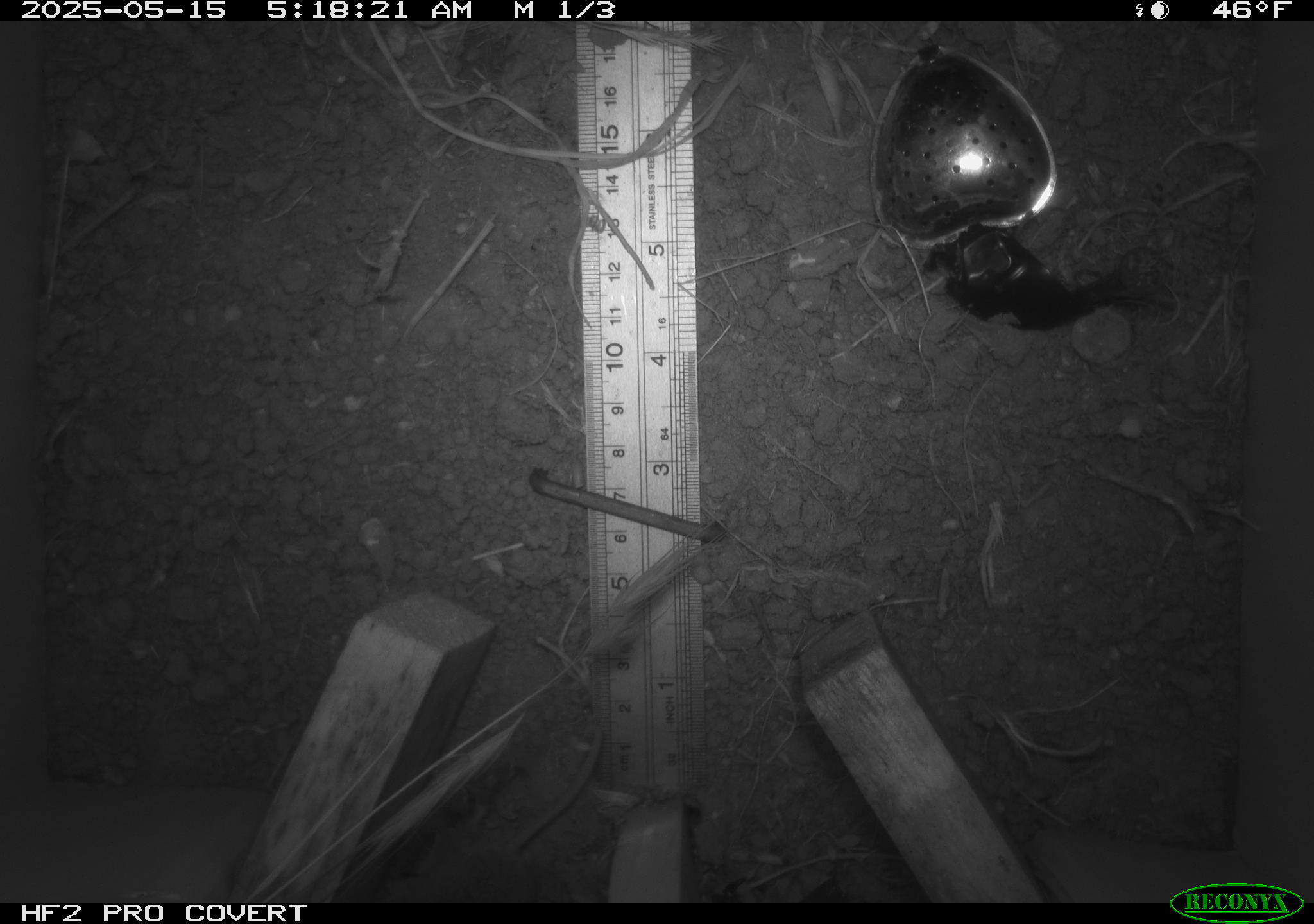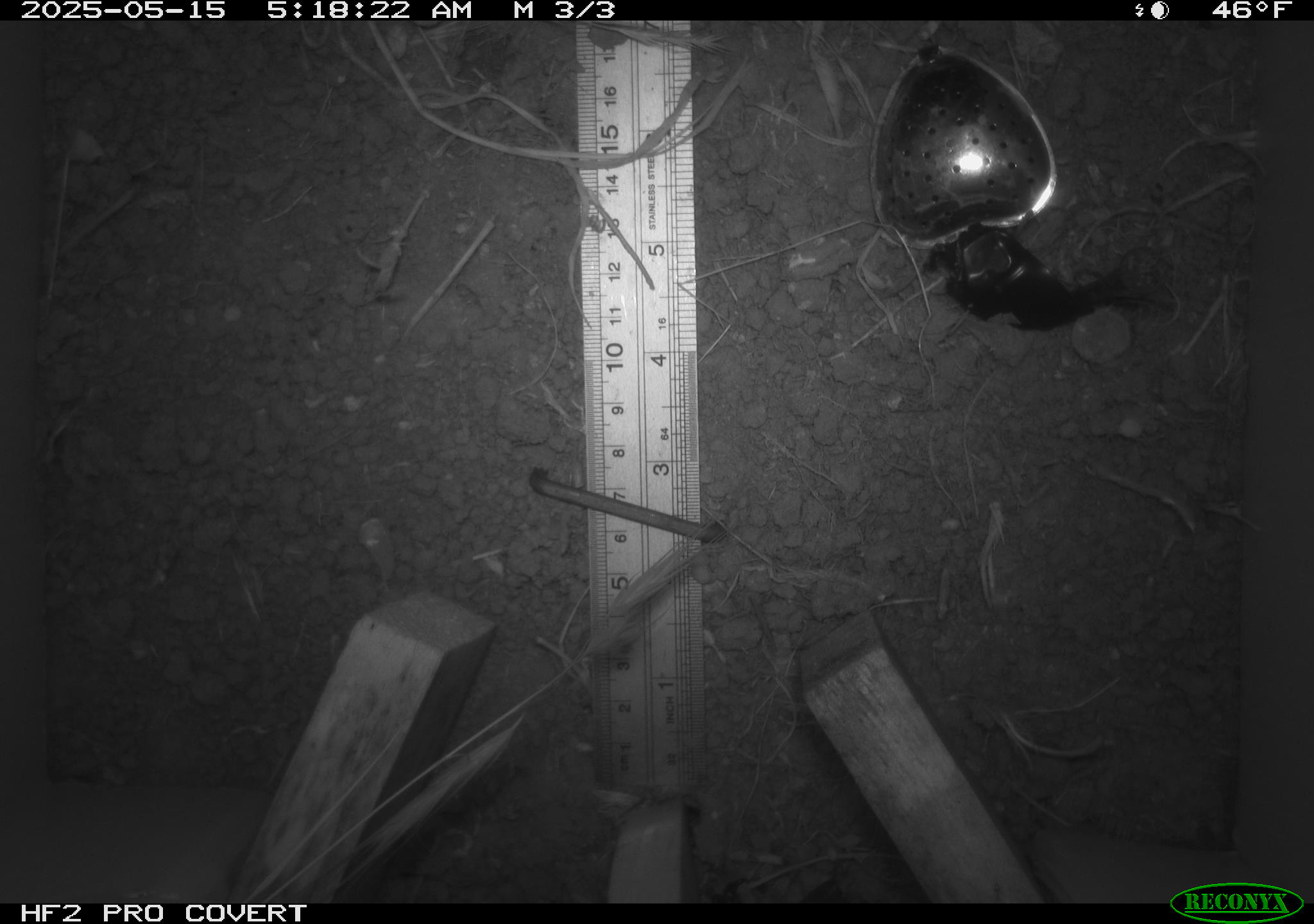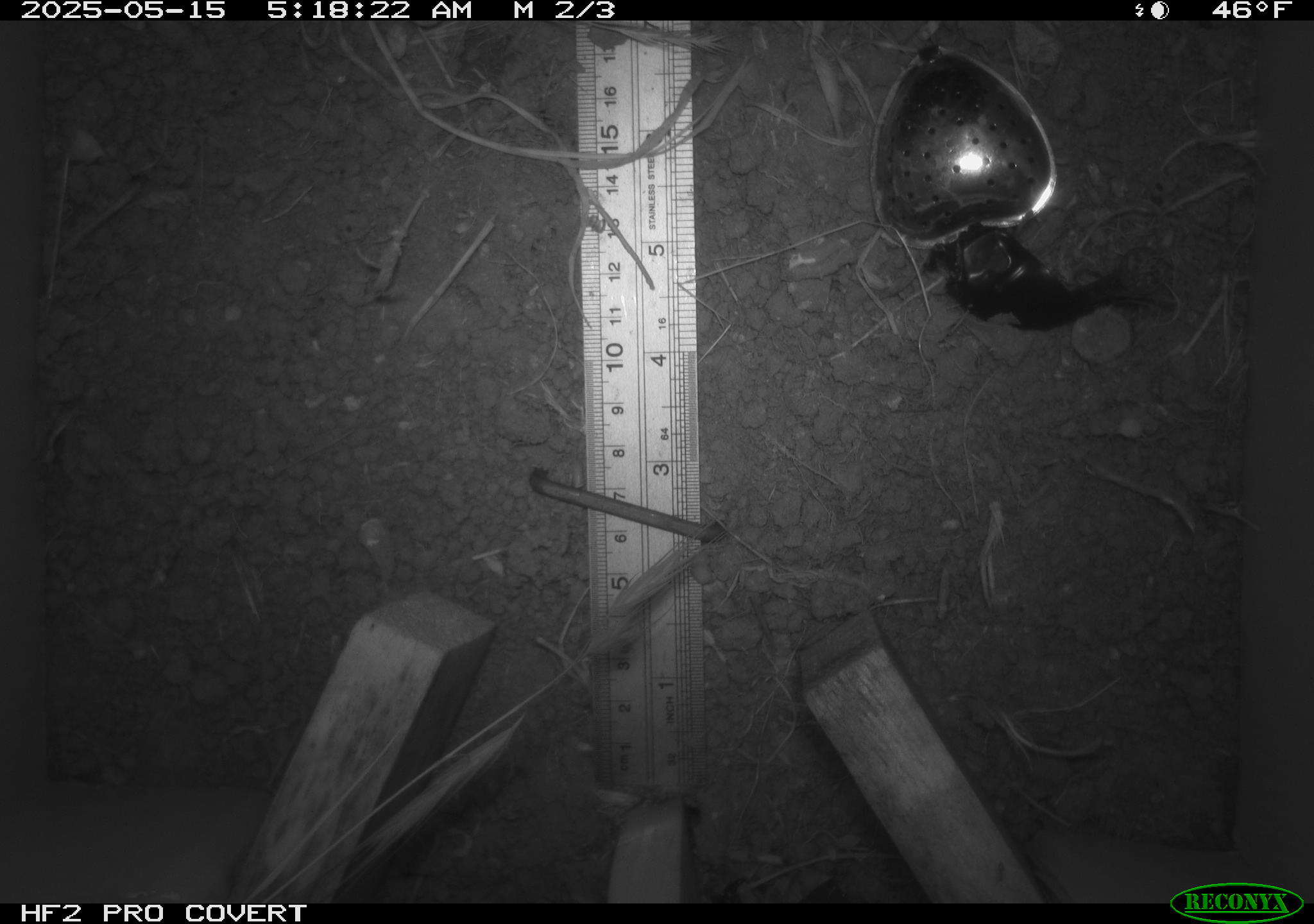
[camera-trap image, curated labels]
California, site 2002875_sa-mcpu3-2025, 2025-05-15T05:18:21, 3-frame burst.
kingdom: Animalia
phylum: Chordata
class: Mammalia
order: Rodentia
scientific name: Rodentia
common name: mouse species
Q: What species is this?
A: Mouse species (Rodentia).